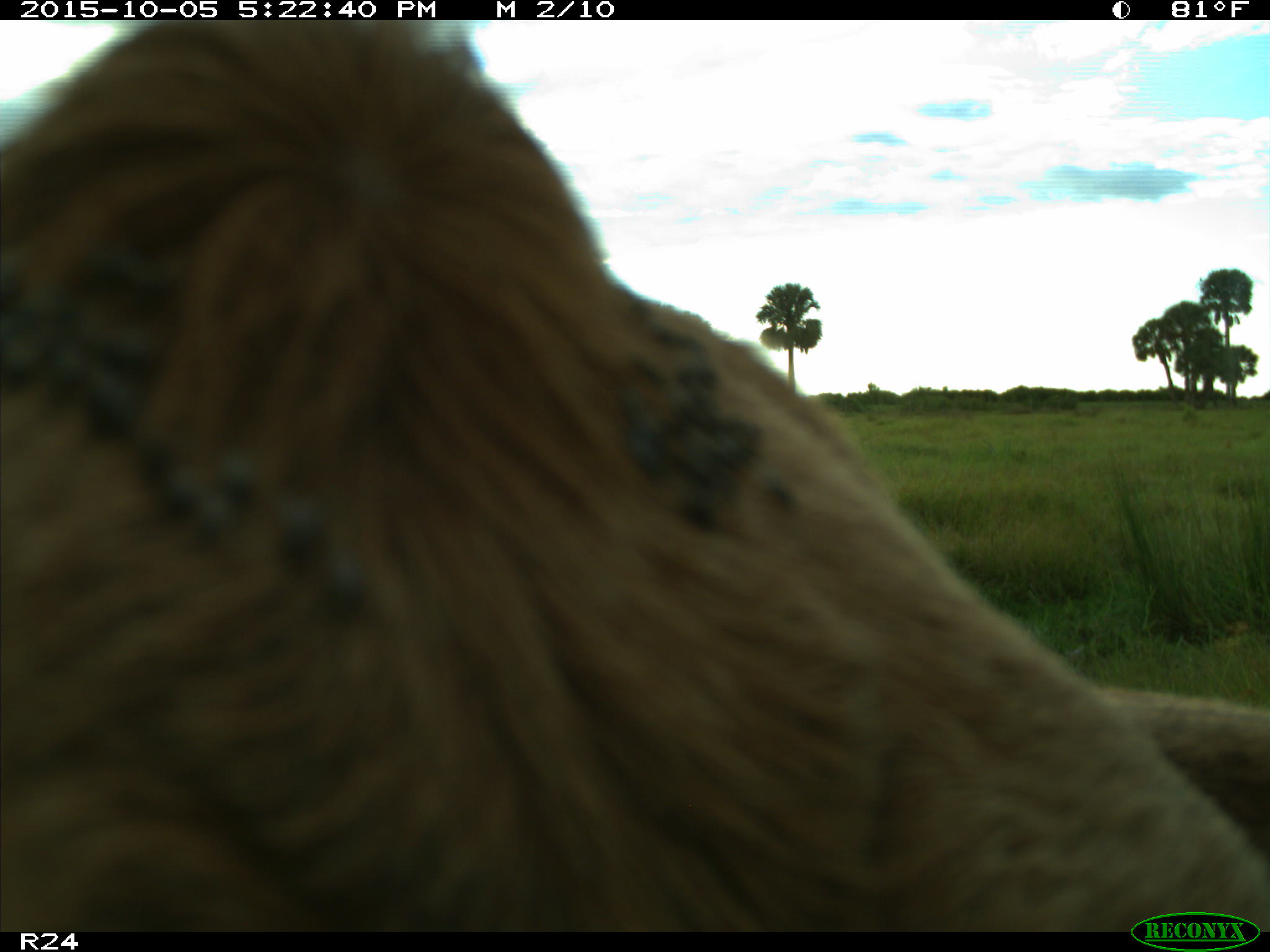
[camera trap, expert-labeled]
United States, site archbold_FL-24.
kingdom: Animalia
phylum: Chordata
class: Mammalia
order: Artiodactyla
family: Bovidae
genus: Bos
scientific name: Bos taurus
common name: domestic cow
Bos taurus (domestic cow).